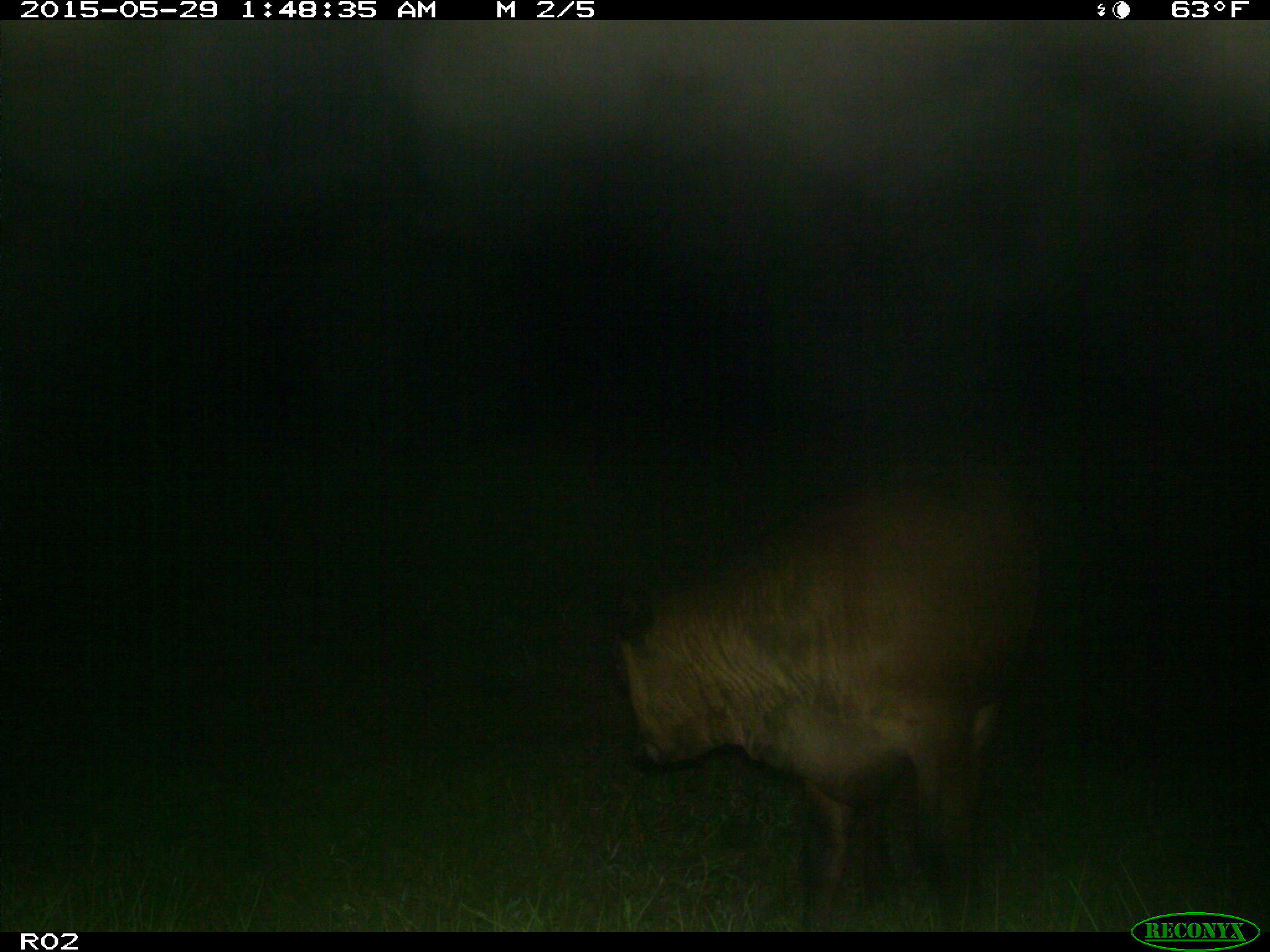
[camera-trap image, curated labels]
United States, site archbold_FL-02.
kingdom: Animalia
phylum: Chordata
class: Mammalia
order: Artiodactyla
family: Bovidae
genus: Bos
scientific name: Bos taurus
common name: domestic cow